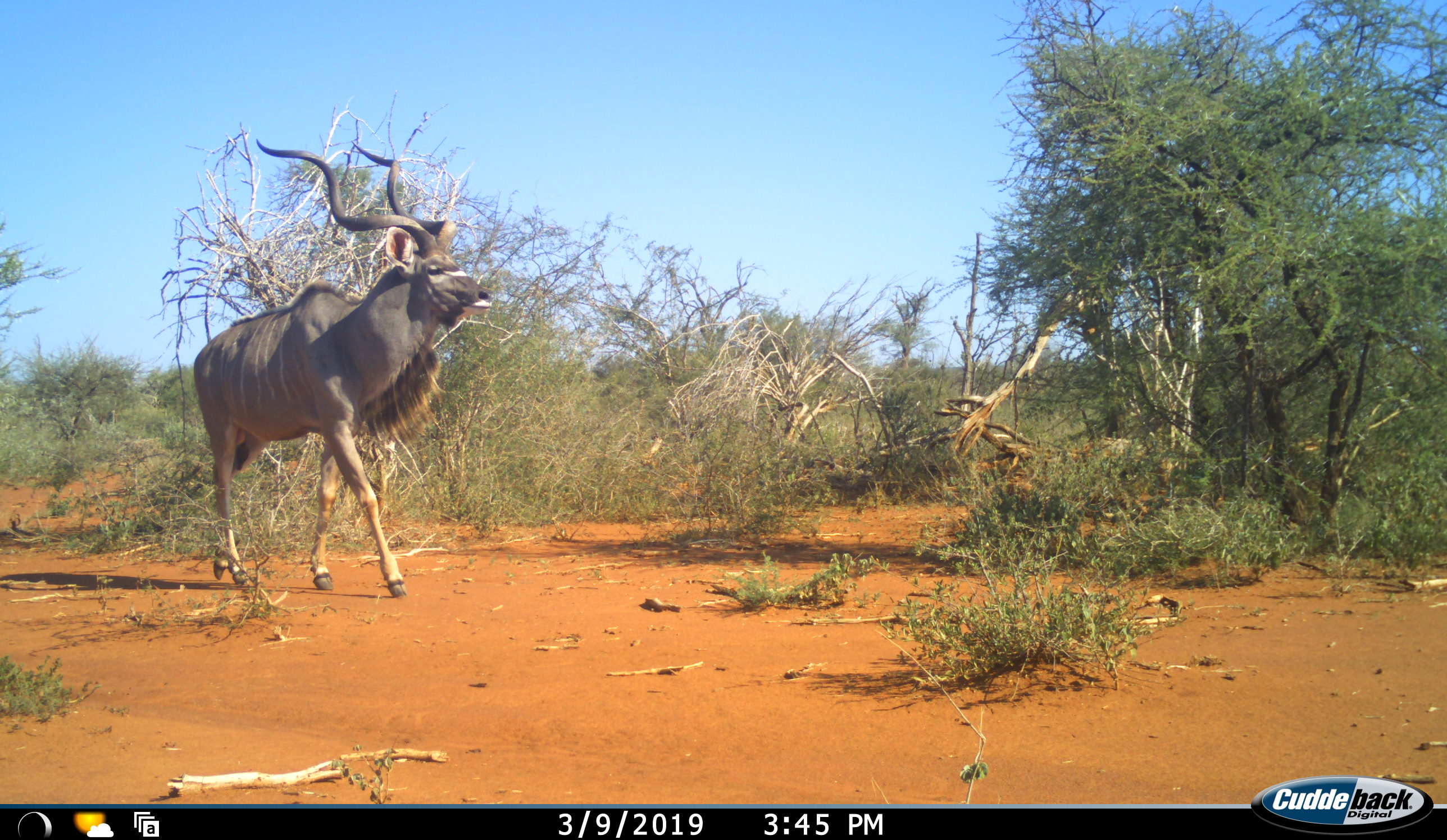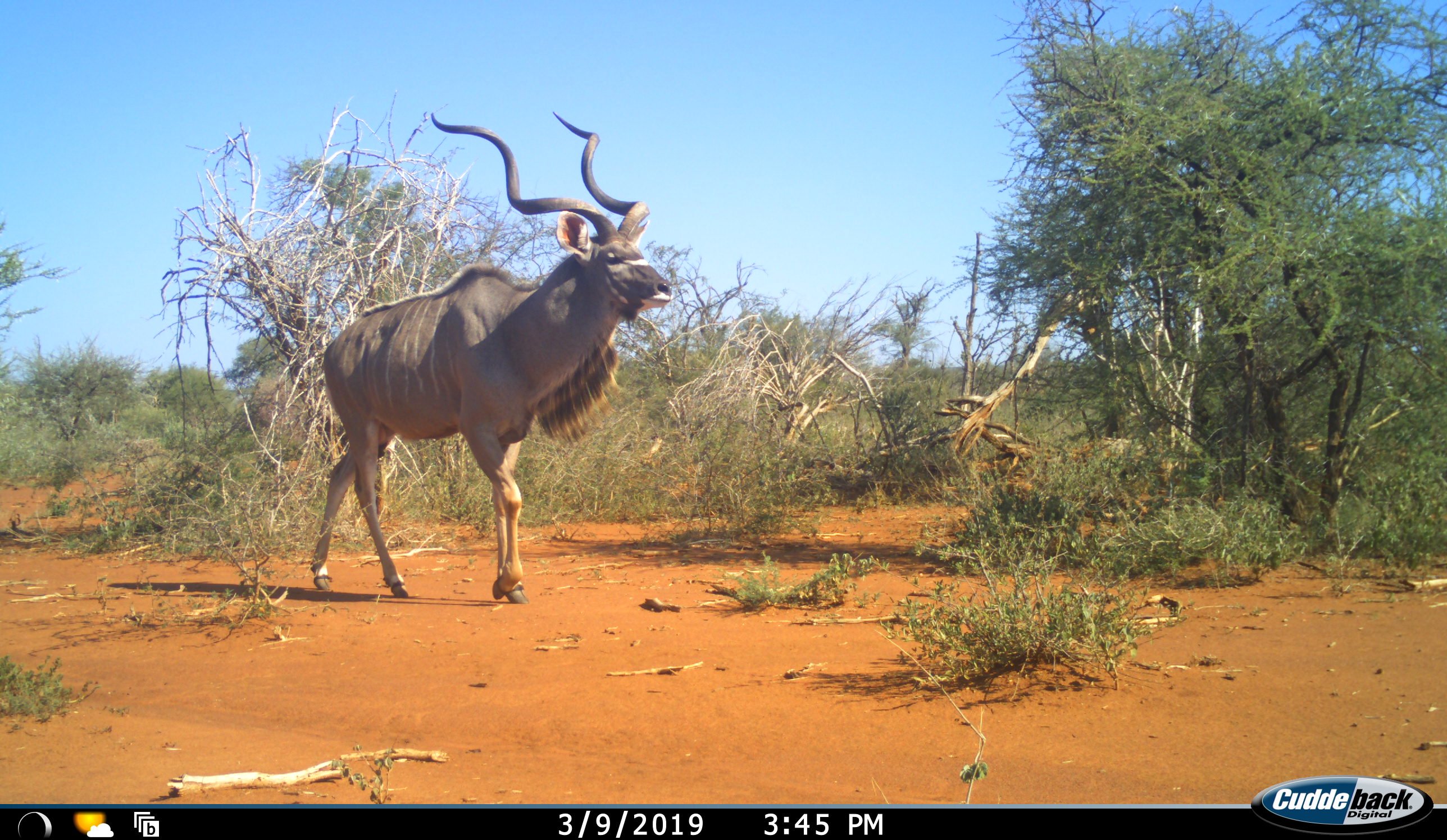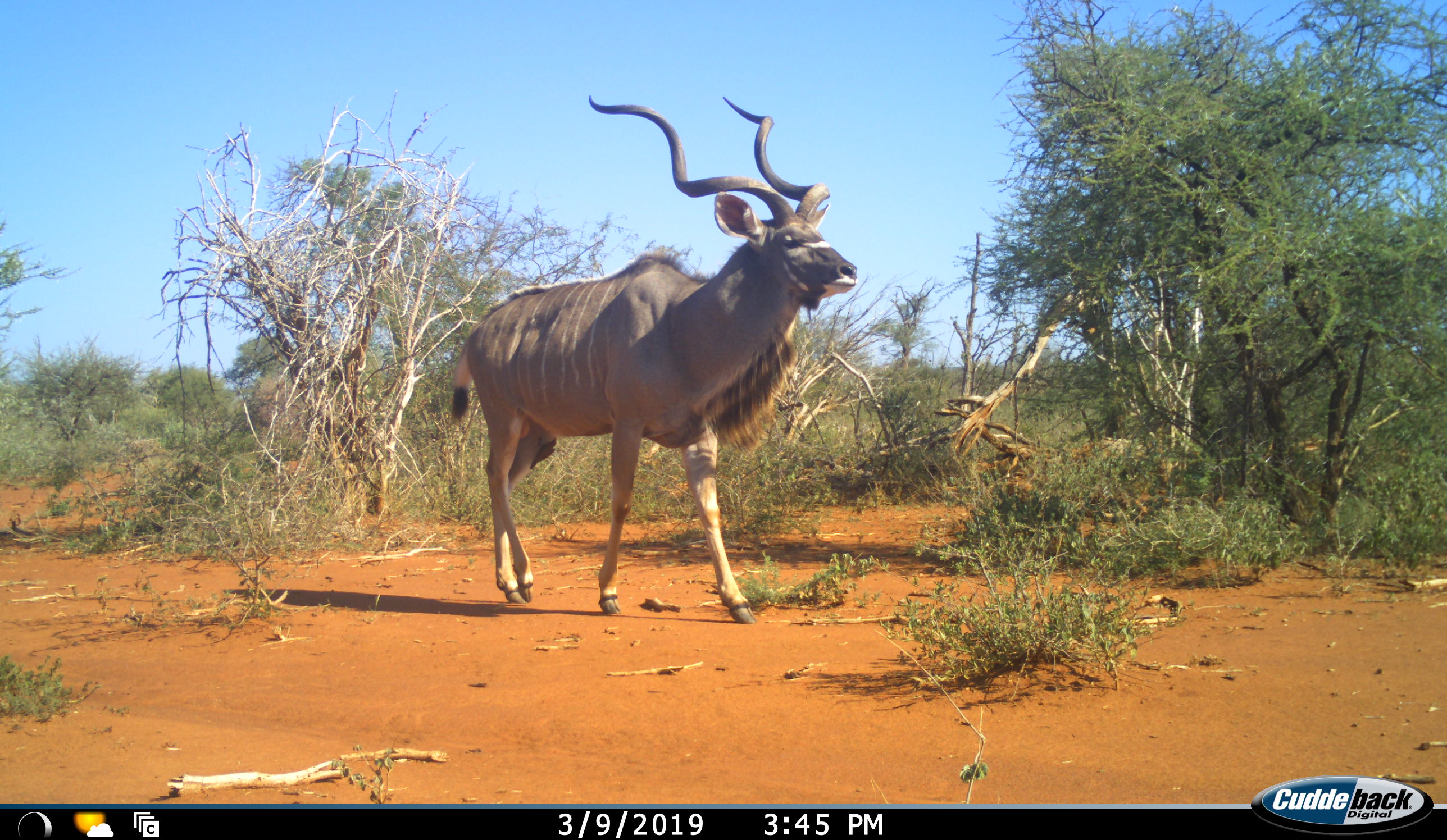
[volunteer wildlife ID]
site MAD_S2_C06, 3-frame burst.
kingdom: Animalia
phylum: Chordata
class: Mammalia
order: Artiodactyla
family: Bovidae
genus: Tragelaphus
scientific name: Tragelaphus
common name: kudu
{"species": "kudu (Tragelaphus)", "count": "1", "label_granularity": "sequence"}